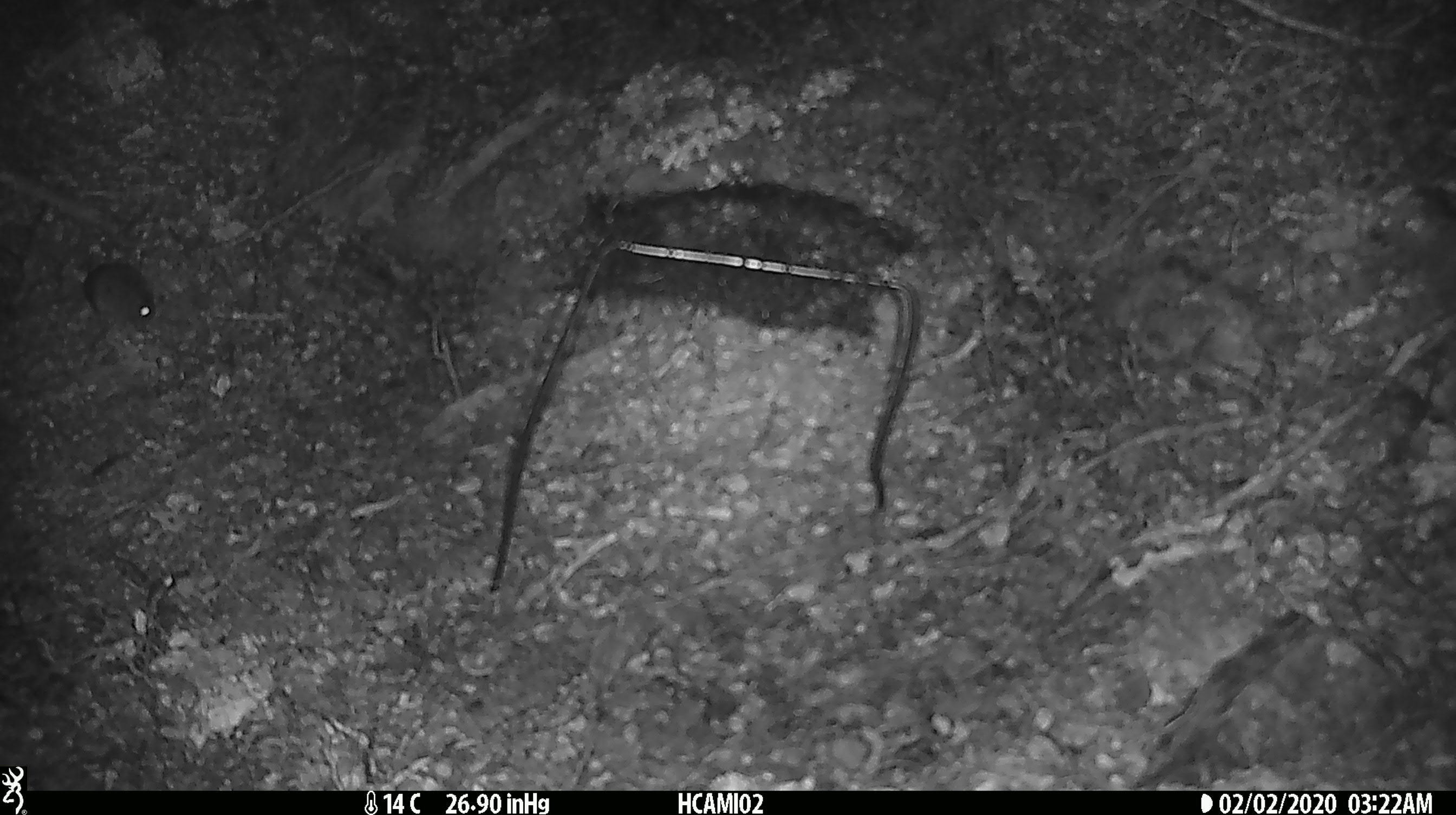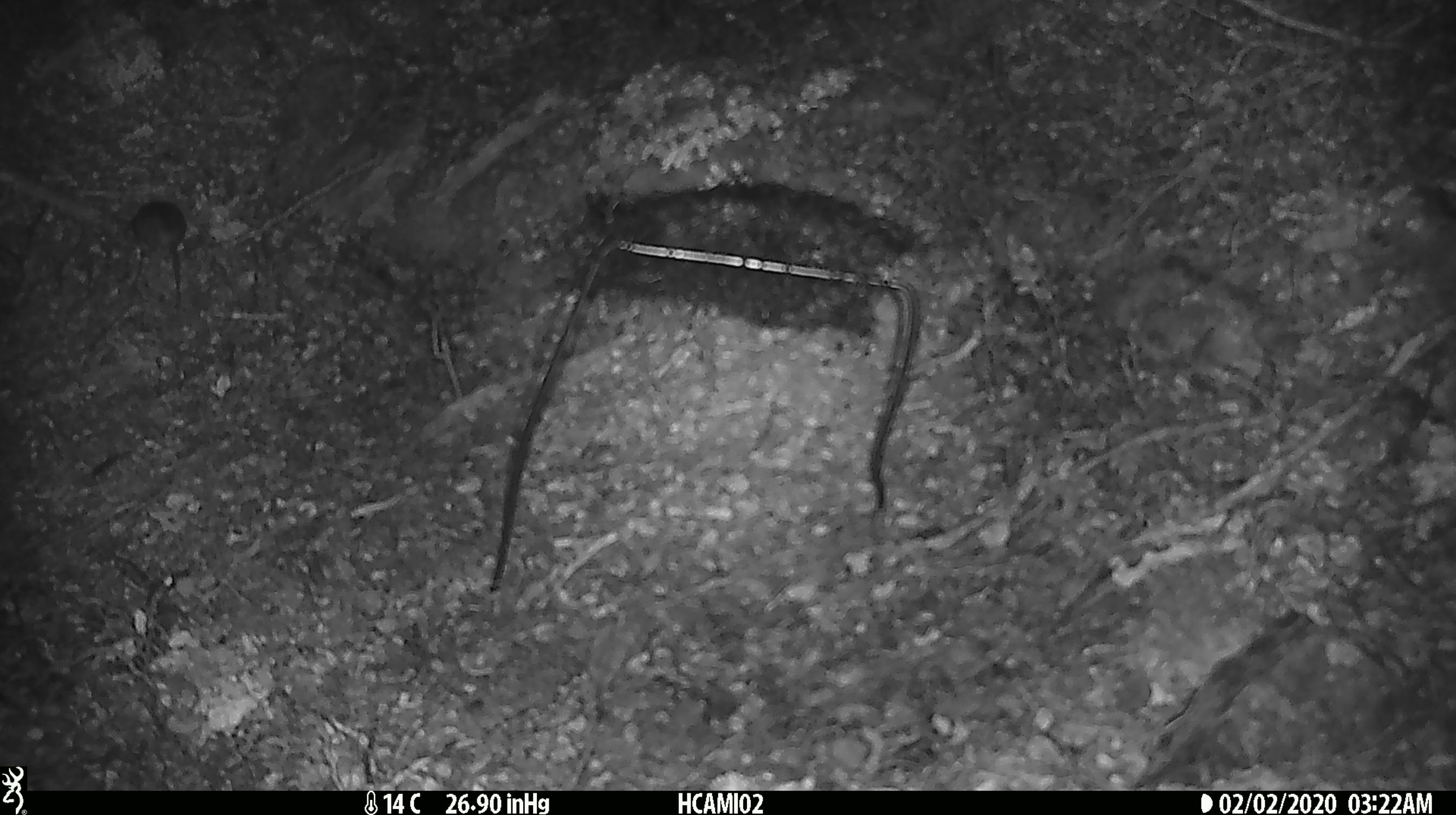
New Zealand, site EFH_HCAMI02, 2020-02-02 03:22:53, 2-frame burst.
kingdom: Animalia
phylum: Chordata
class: Mammalia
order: Rodentia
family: Muridae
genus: Mus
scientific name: Mus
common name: mouse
Mouse (Mus).